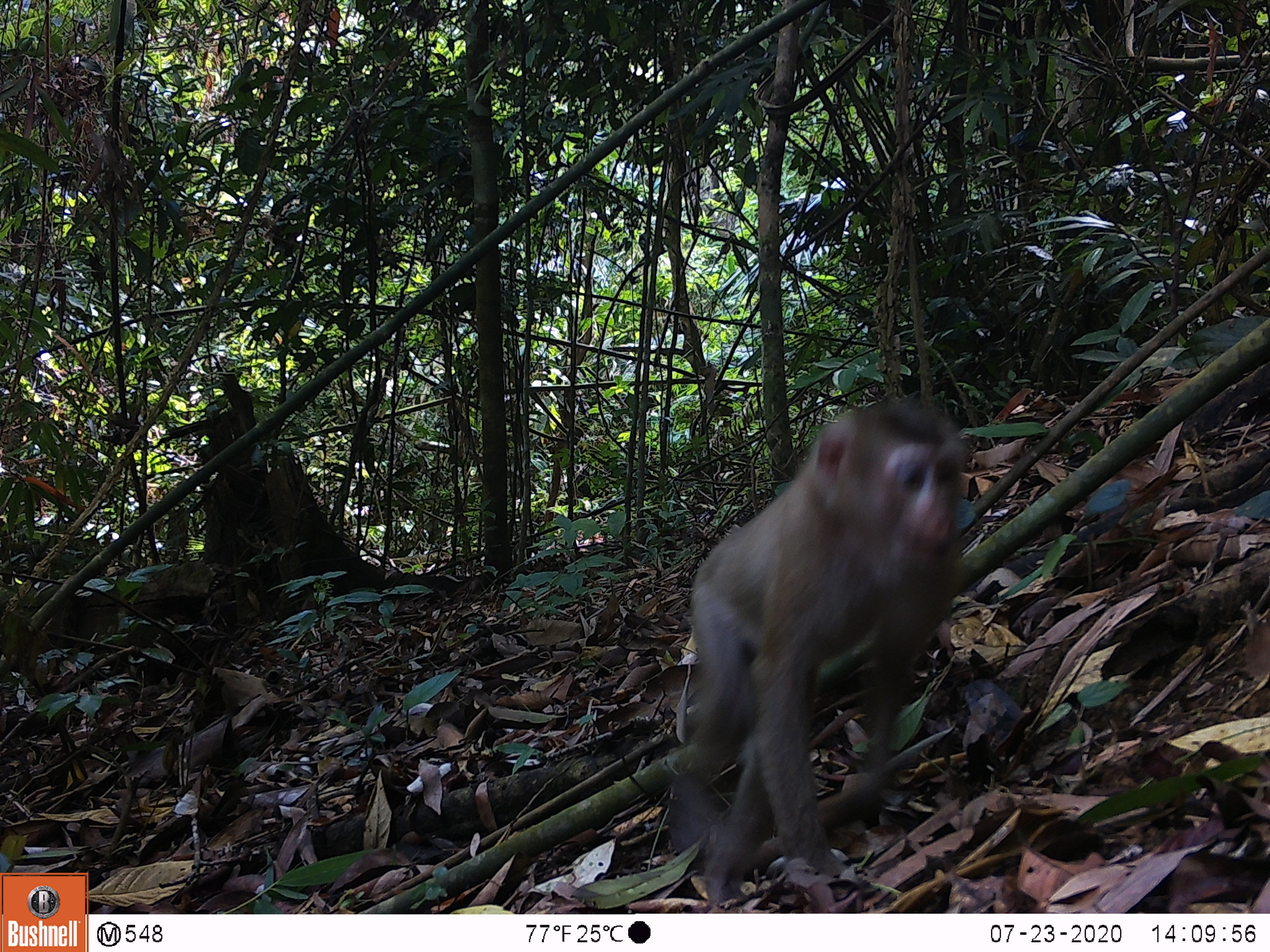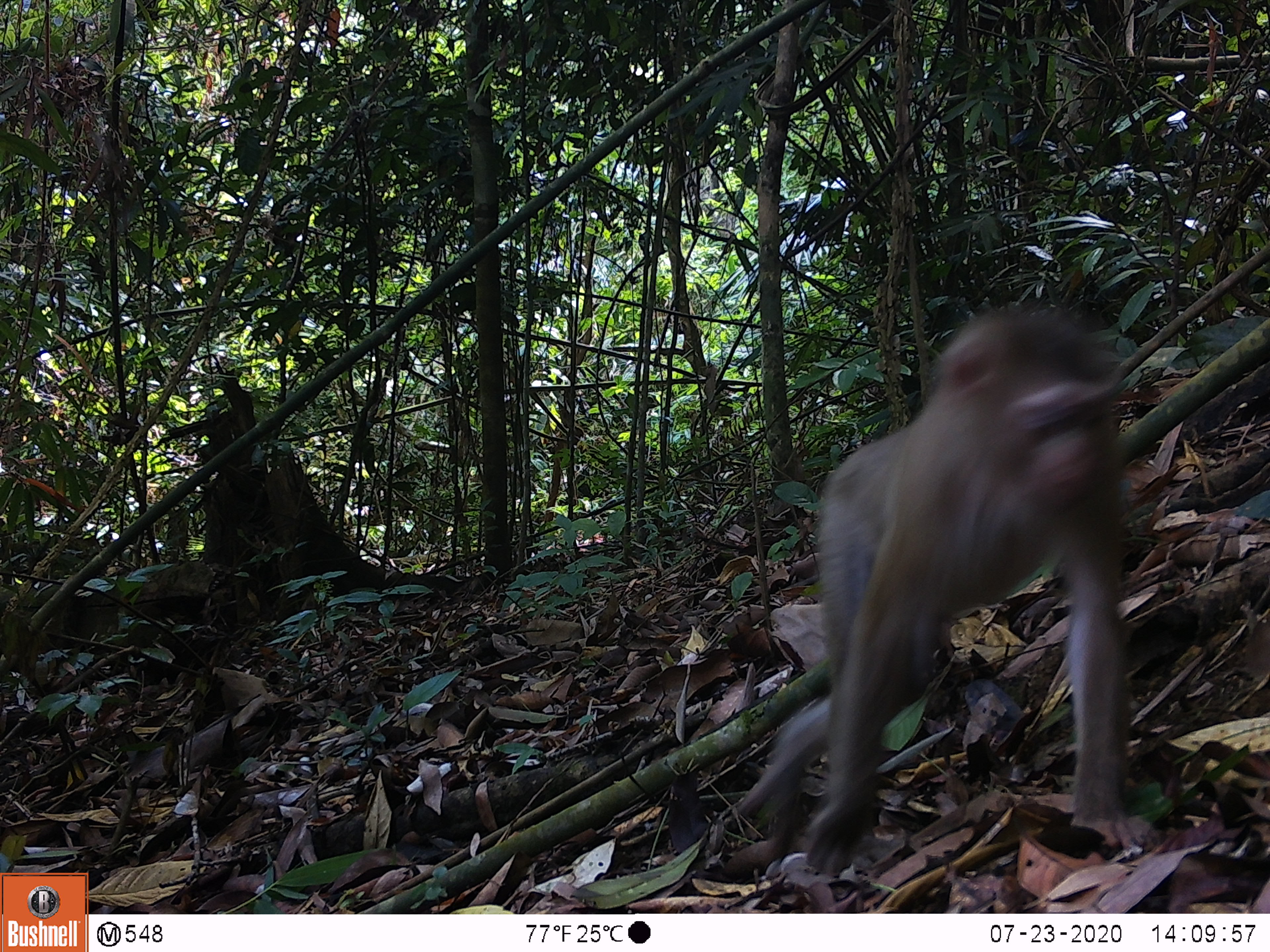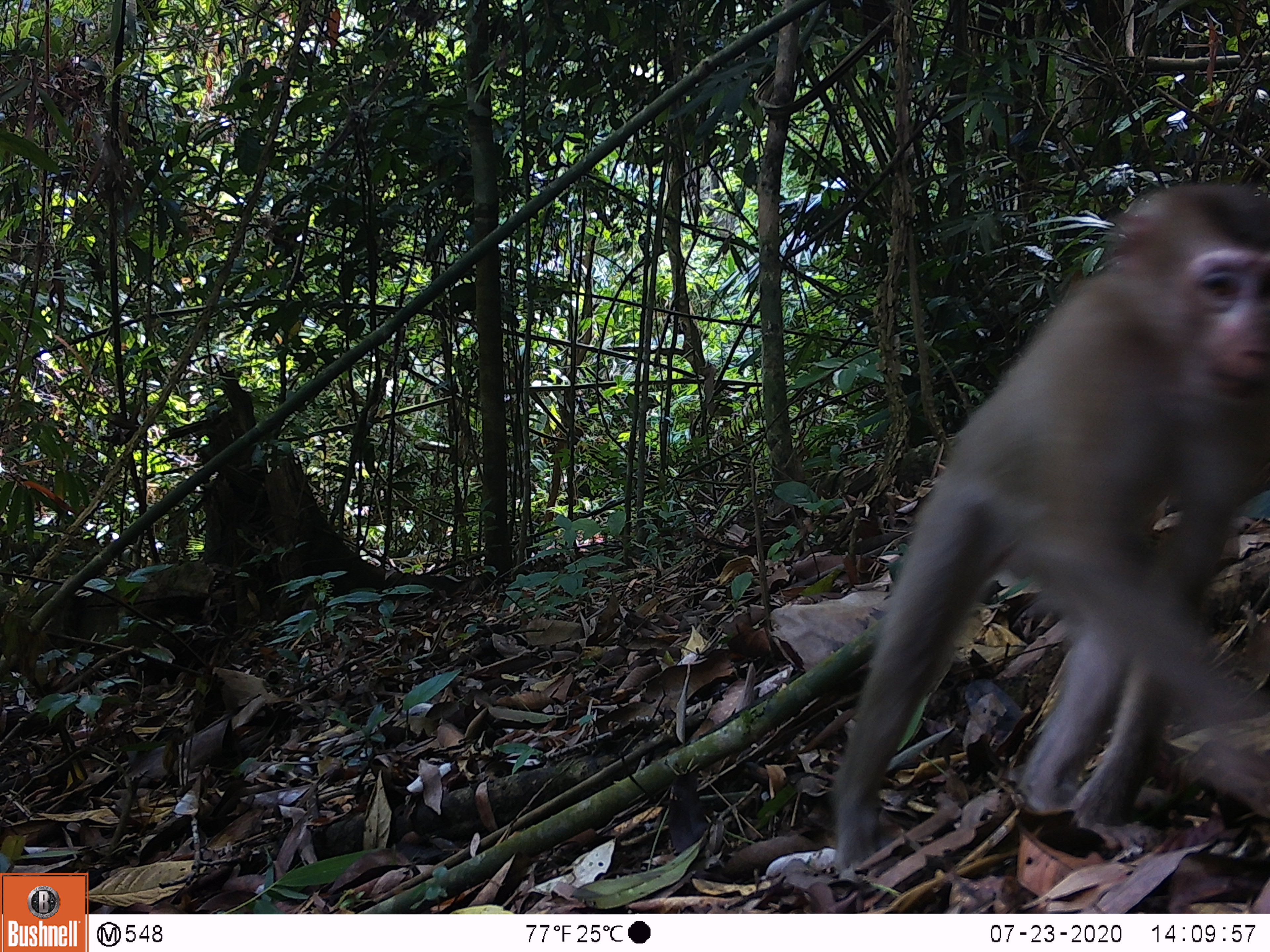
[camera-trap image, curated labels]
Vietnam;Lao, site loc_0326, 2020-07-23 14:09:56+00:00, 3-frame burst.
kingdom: Animalia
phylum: Chordata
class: Mammalia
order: Primates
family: Cercopithecidae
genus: Macaca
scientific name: Macaca nemestrina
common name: pig-tailed macaque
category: pig tailed macaque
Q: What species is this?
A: Pig tailed macaque (pig-tailed macaque) (Macaca nemestrina).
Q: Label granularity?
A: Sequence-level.